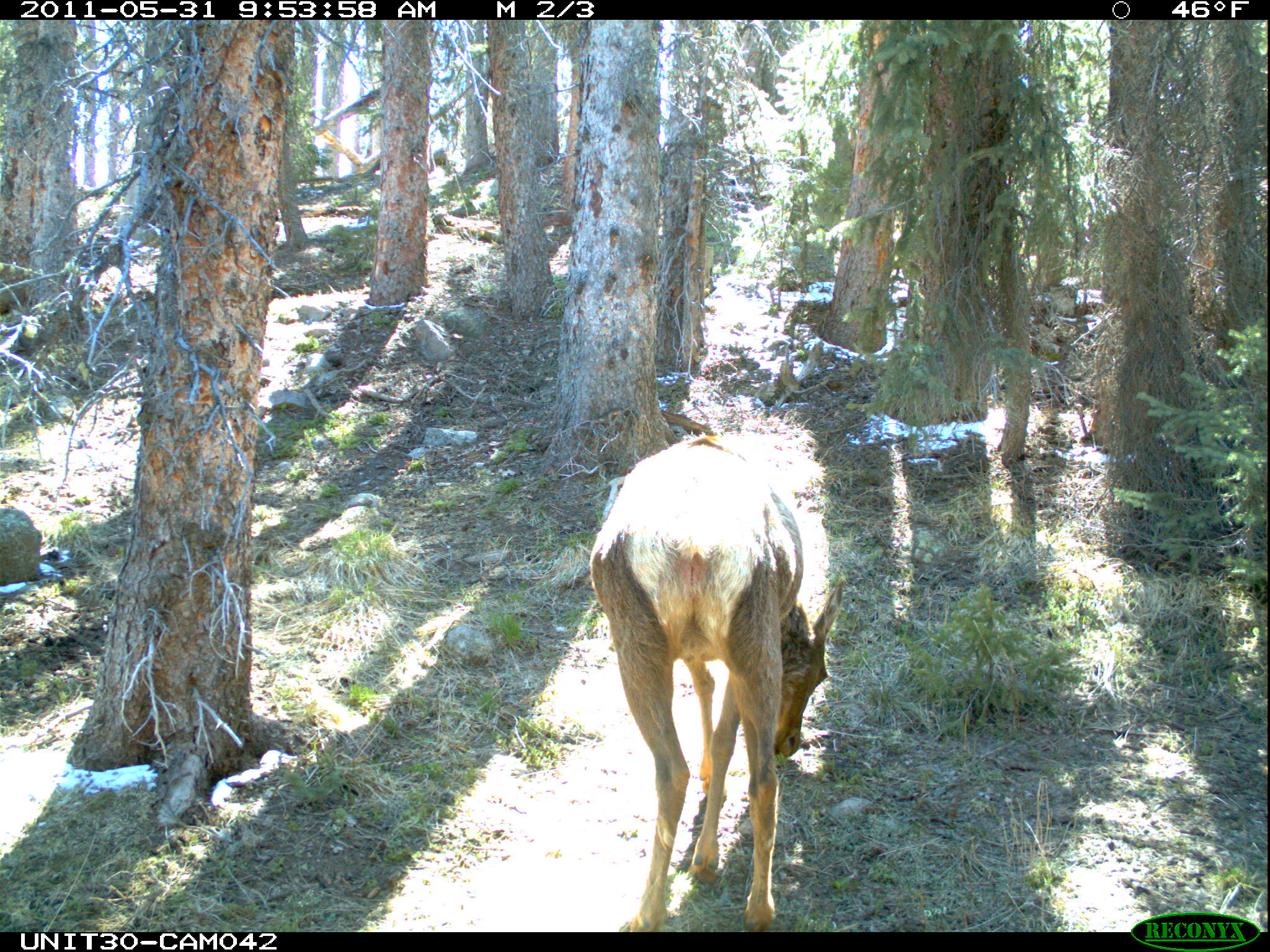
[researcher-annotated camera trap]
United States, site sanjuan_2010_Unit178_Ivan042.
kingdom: Animalia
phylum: Chordata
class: Mammalia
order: Artiodactyla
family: Cervidae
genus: Cervus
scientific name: Cervus elaphus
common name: red deer